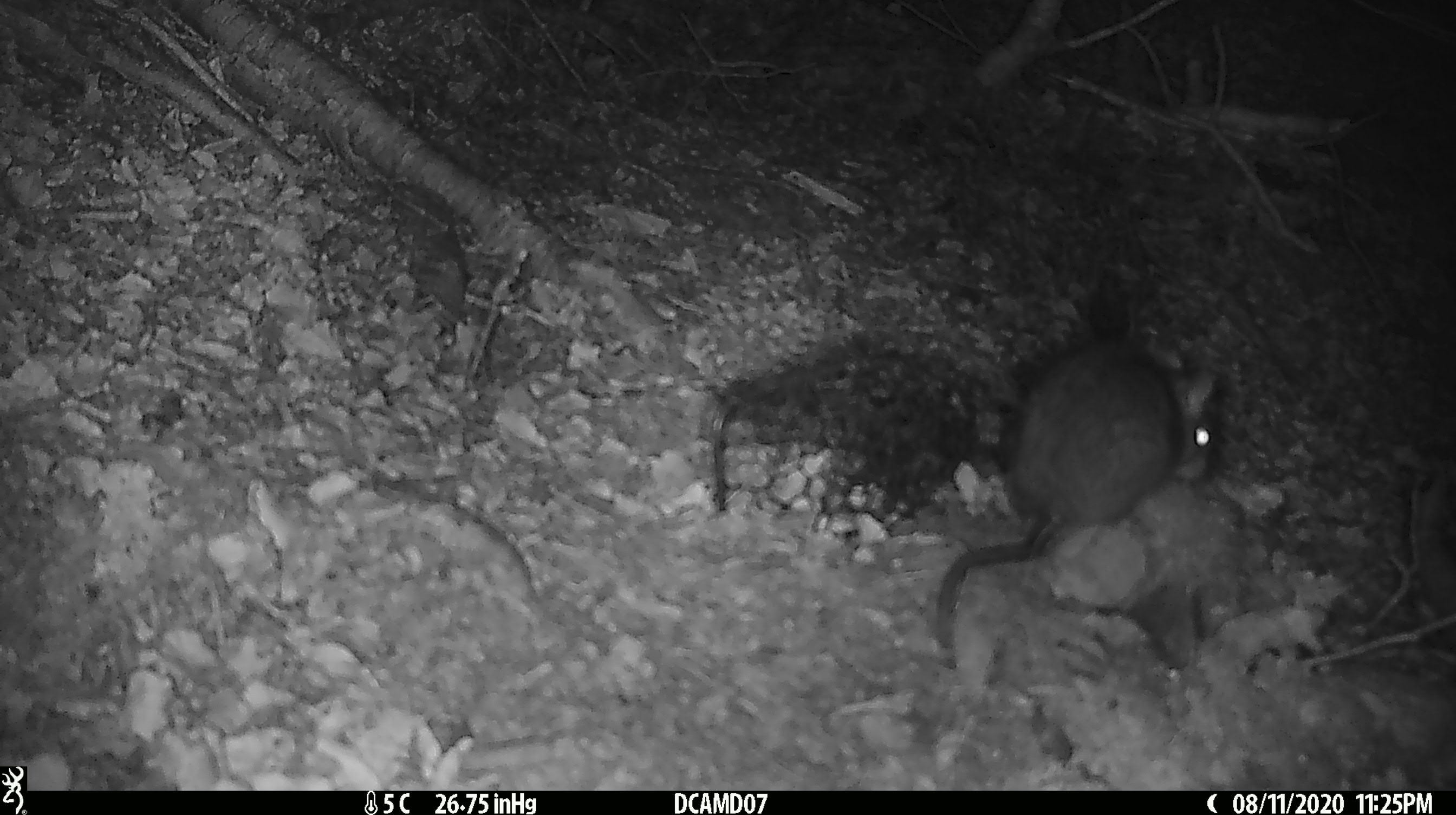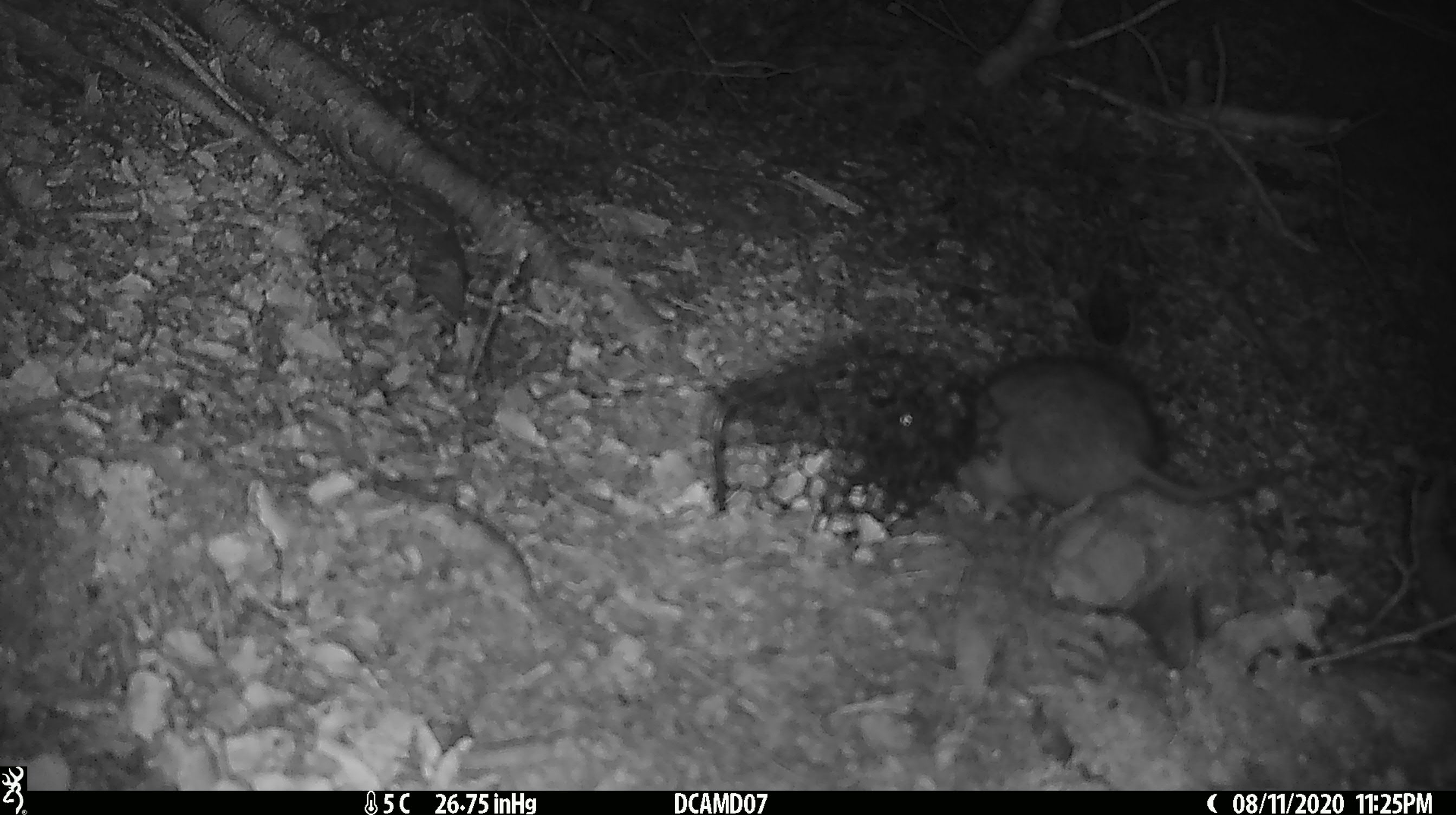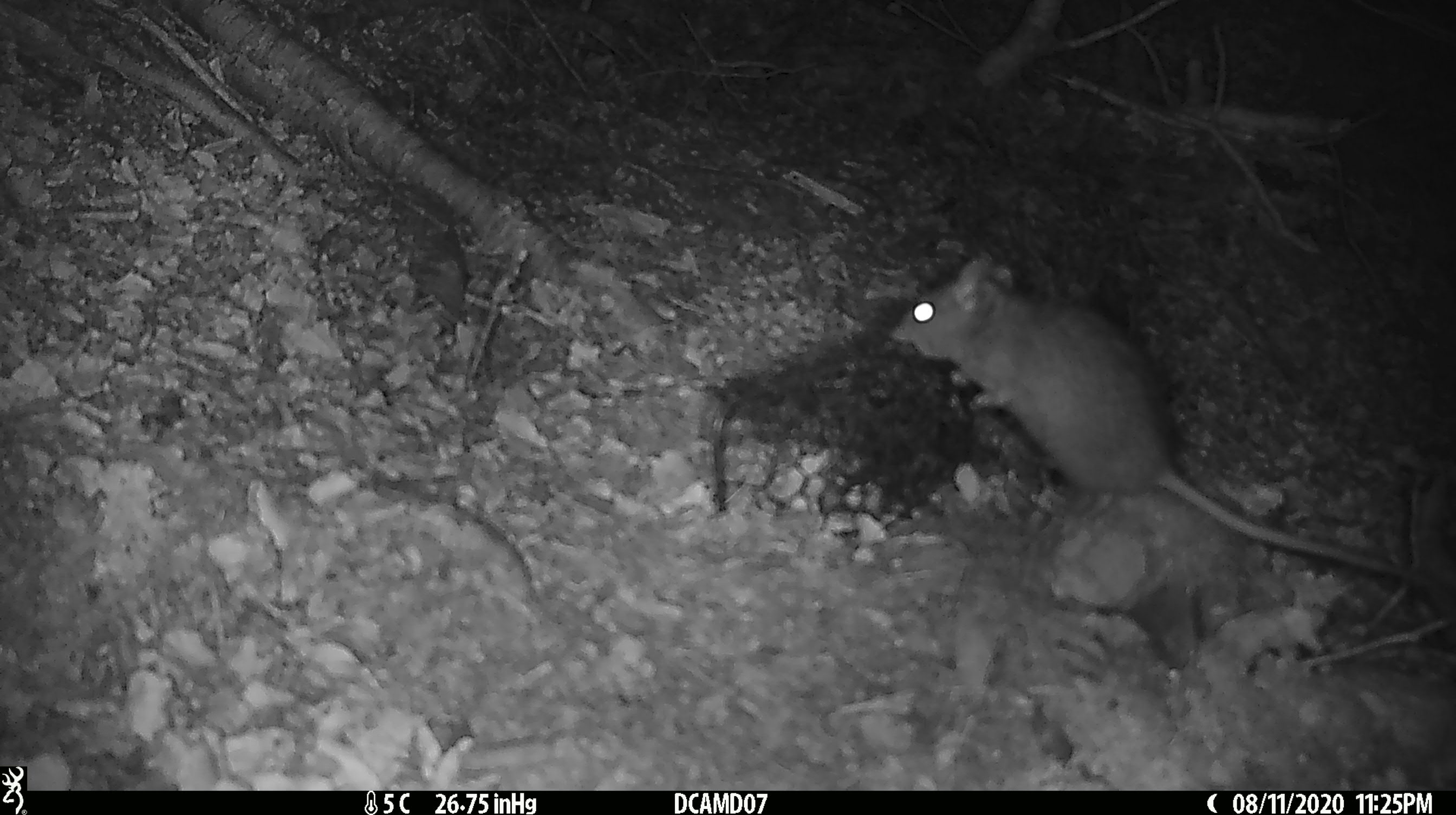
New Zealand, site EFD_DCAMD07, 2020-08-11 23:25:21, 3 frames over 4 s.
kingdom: Animalia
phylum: Chordata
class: Mammalia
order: Rodentia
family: Muridae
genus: Rattus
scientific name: Rattus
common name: rat